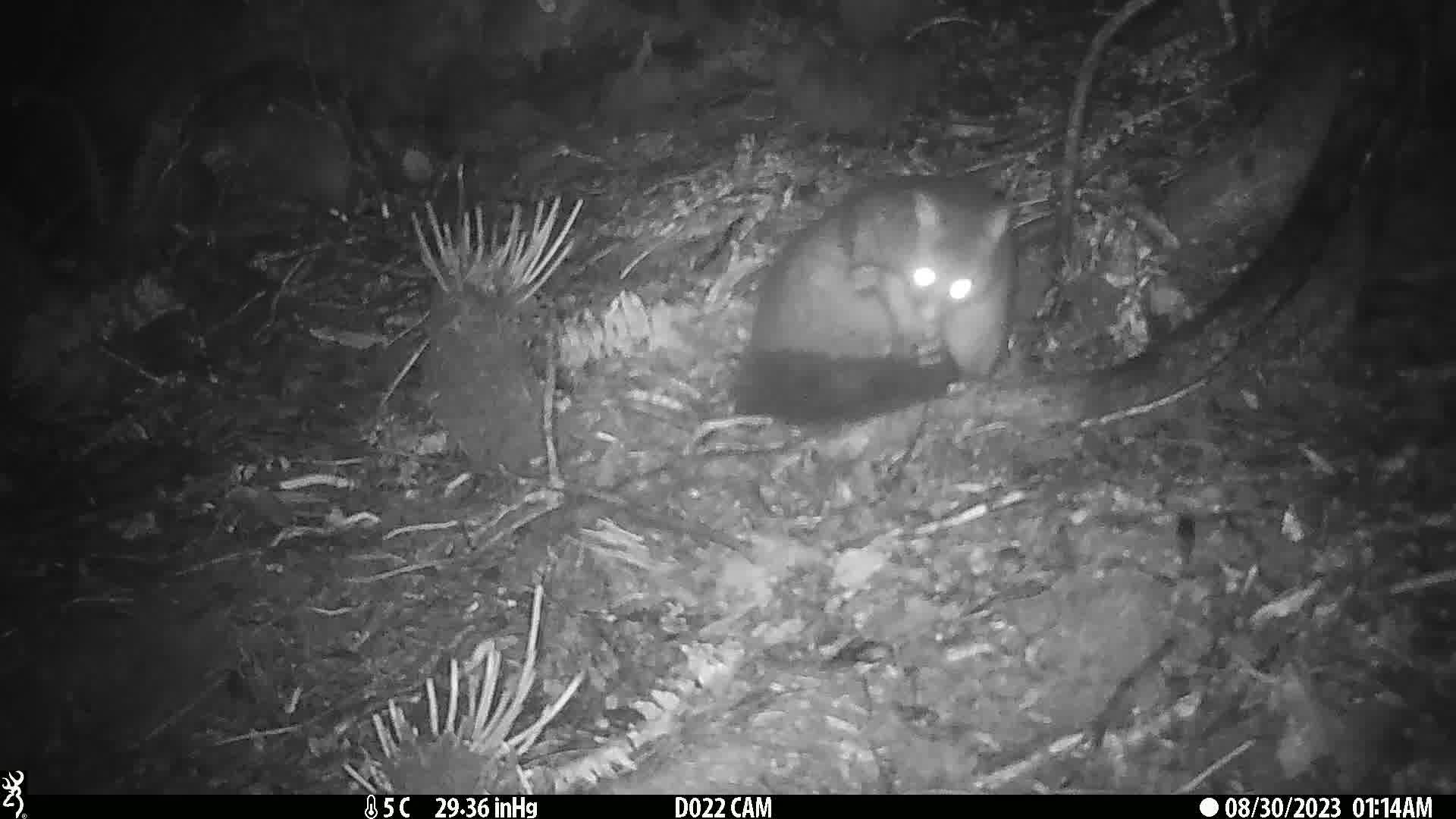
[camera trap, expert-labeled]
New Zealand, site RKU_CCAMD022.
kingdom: Animalia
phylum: Chordata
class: Mammalia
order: Diprotodontia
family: Phalangeridae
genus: Trichosurus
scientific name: Trichosurus vulpecula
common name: common brushtail possum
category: possum